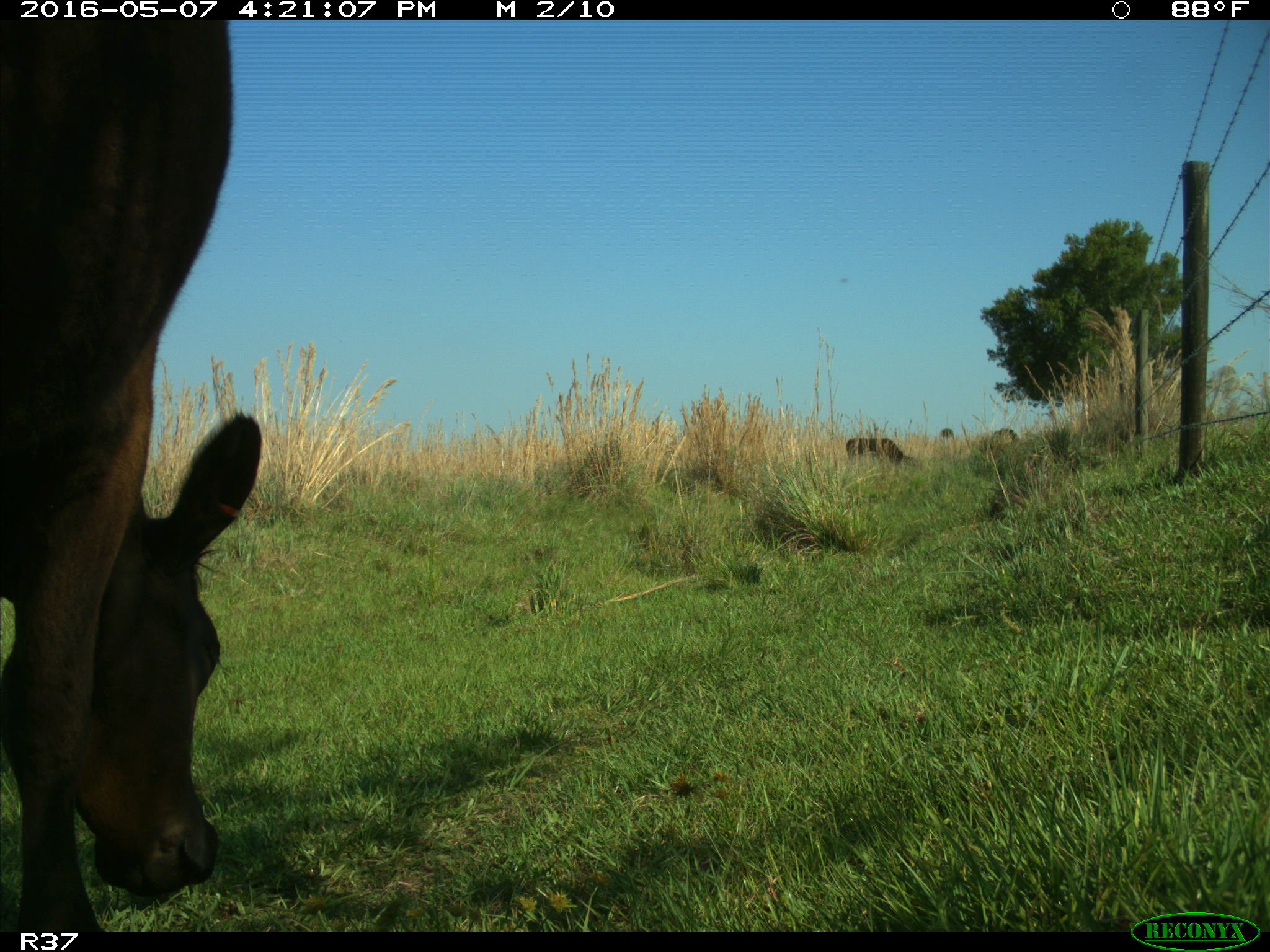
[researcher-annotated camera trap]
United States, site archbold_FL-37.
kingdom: Animalia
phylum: Chordata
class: Mammalia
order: Artiodactyla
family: Bovidae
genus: Bos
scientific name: Bos taurus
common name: domestic cow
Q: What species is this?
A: Bos taurus (domestic cow).